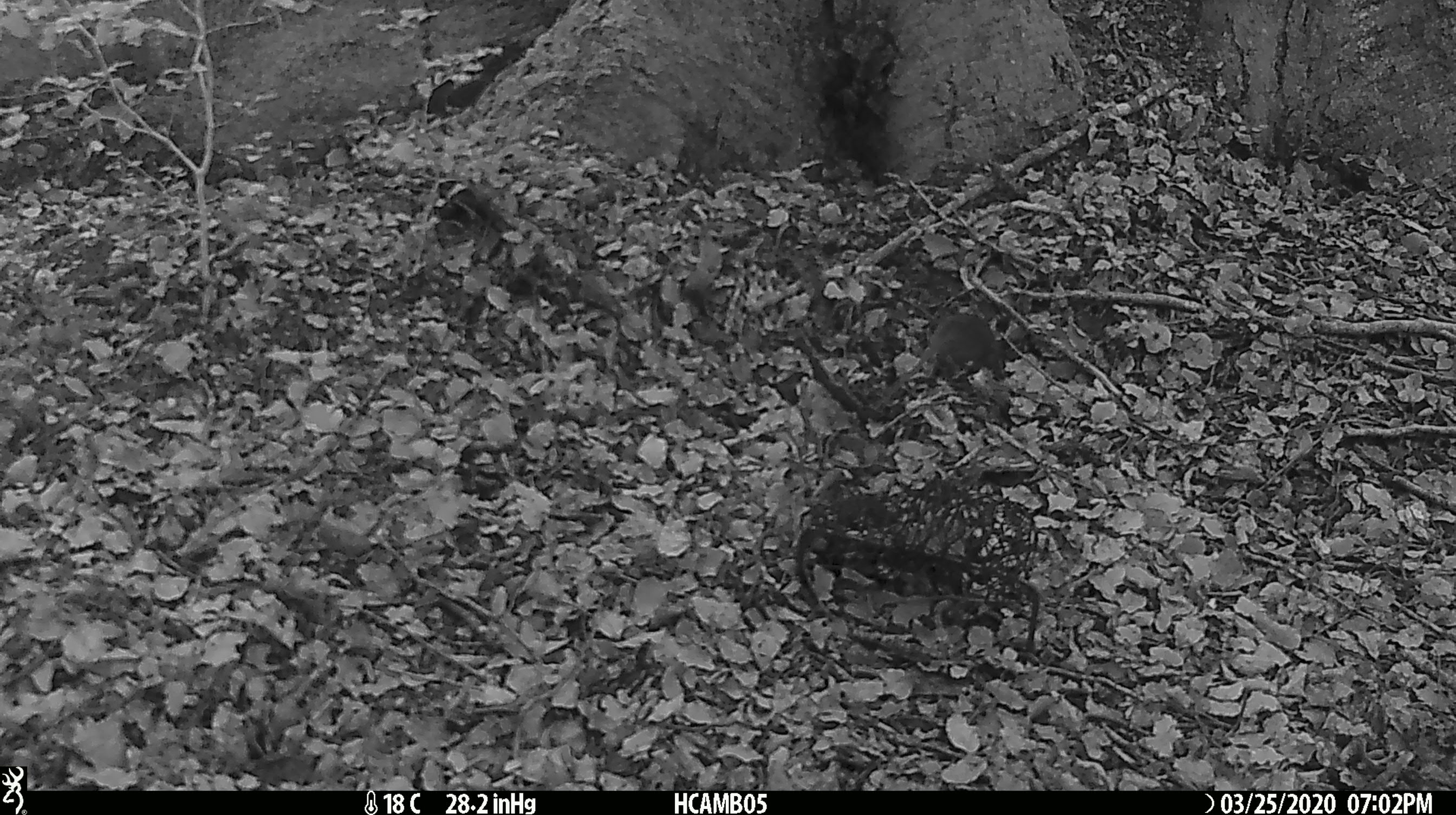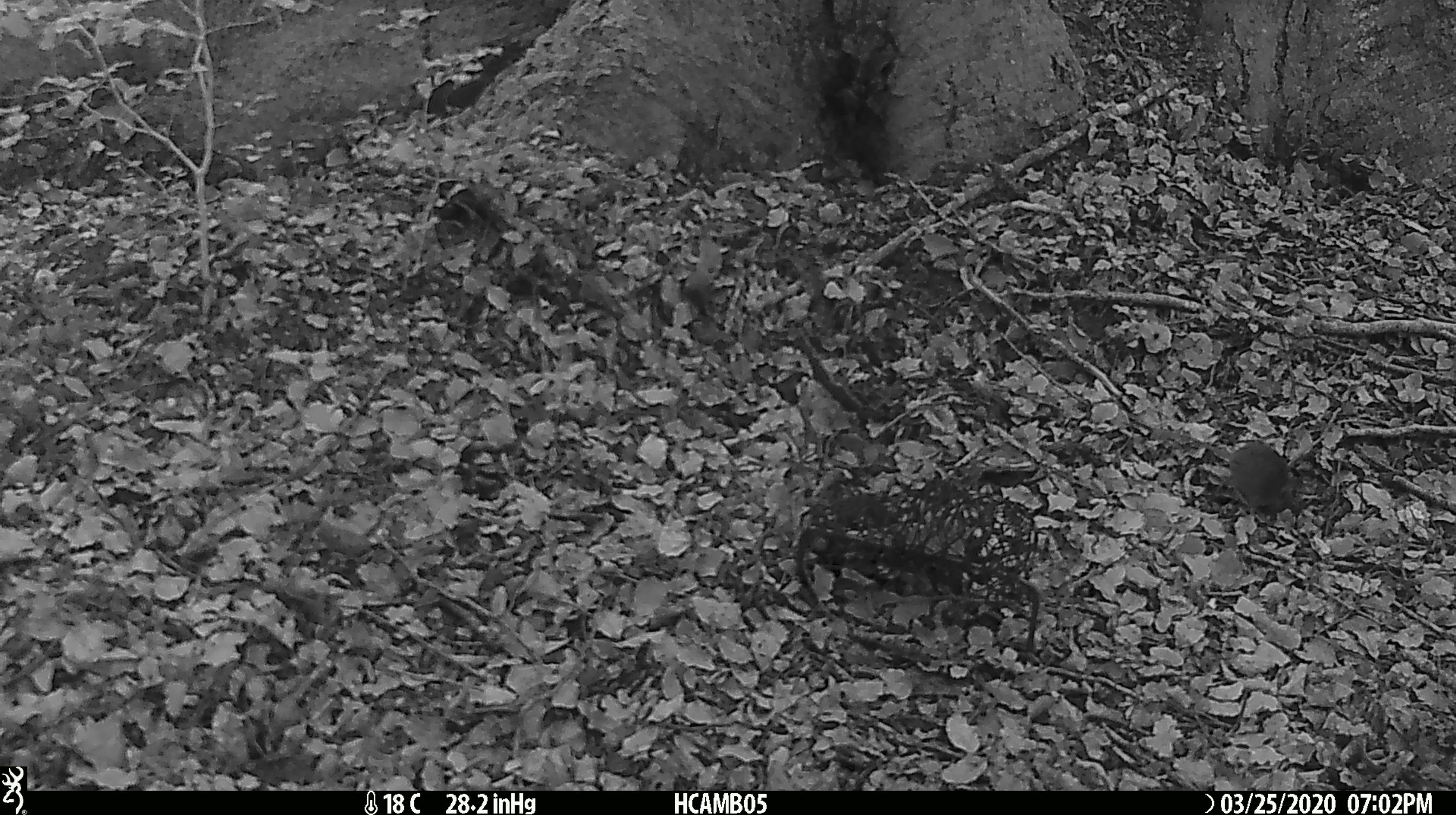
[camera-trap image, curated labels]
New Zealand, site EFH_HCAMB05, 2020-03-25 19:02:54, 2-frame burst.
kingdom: Animalia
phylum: Chordata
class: Mammalia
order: Rodentia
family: Muridae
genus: Mus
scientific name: Mus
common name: mouse